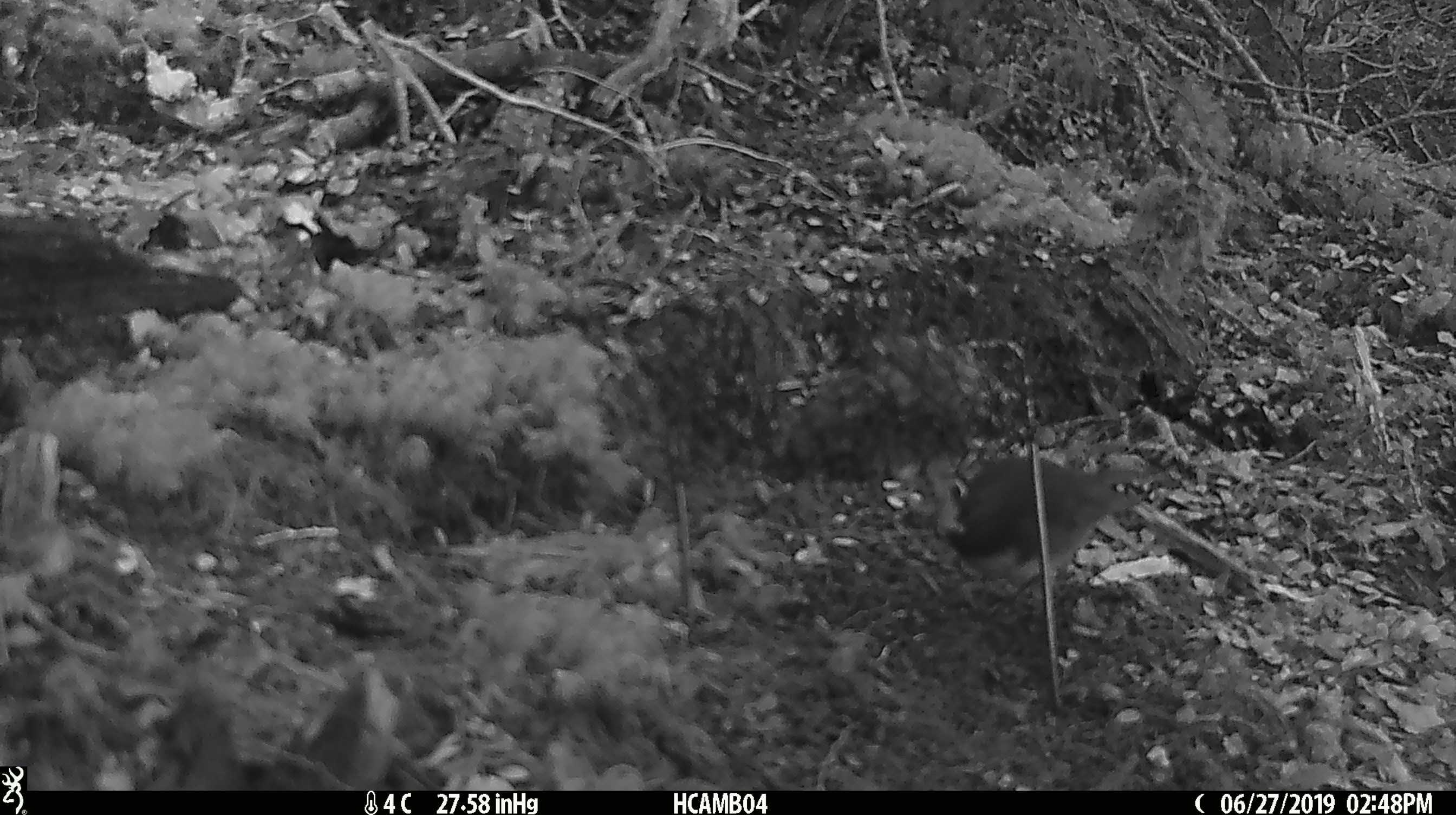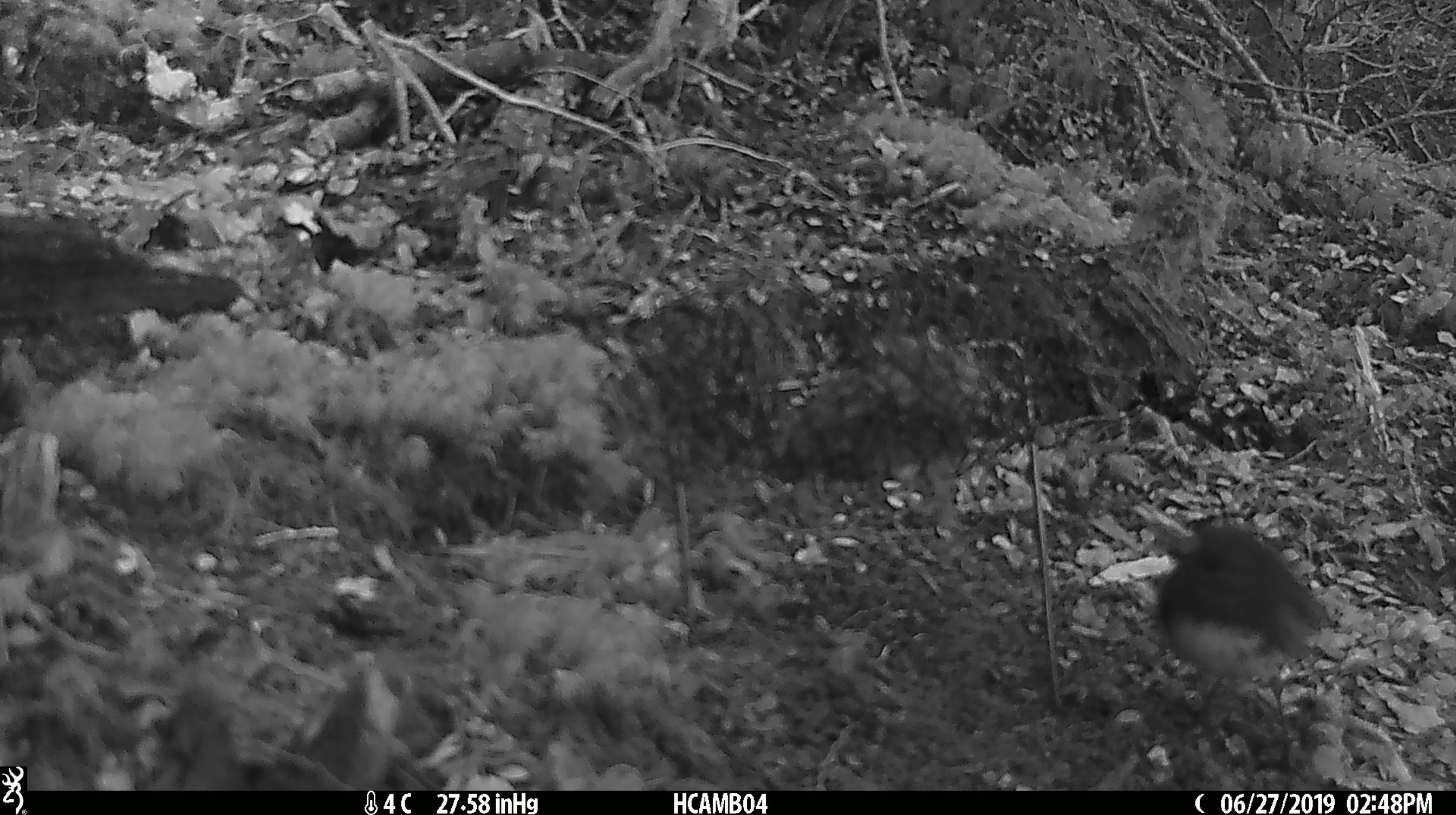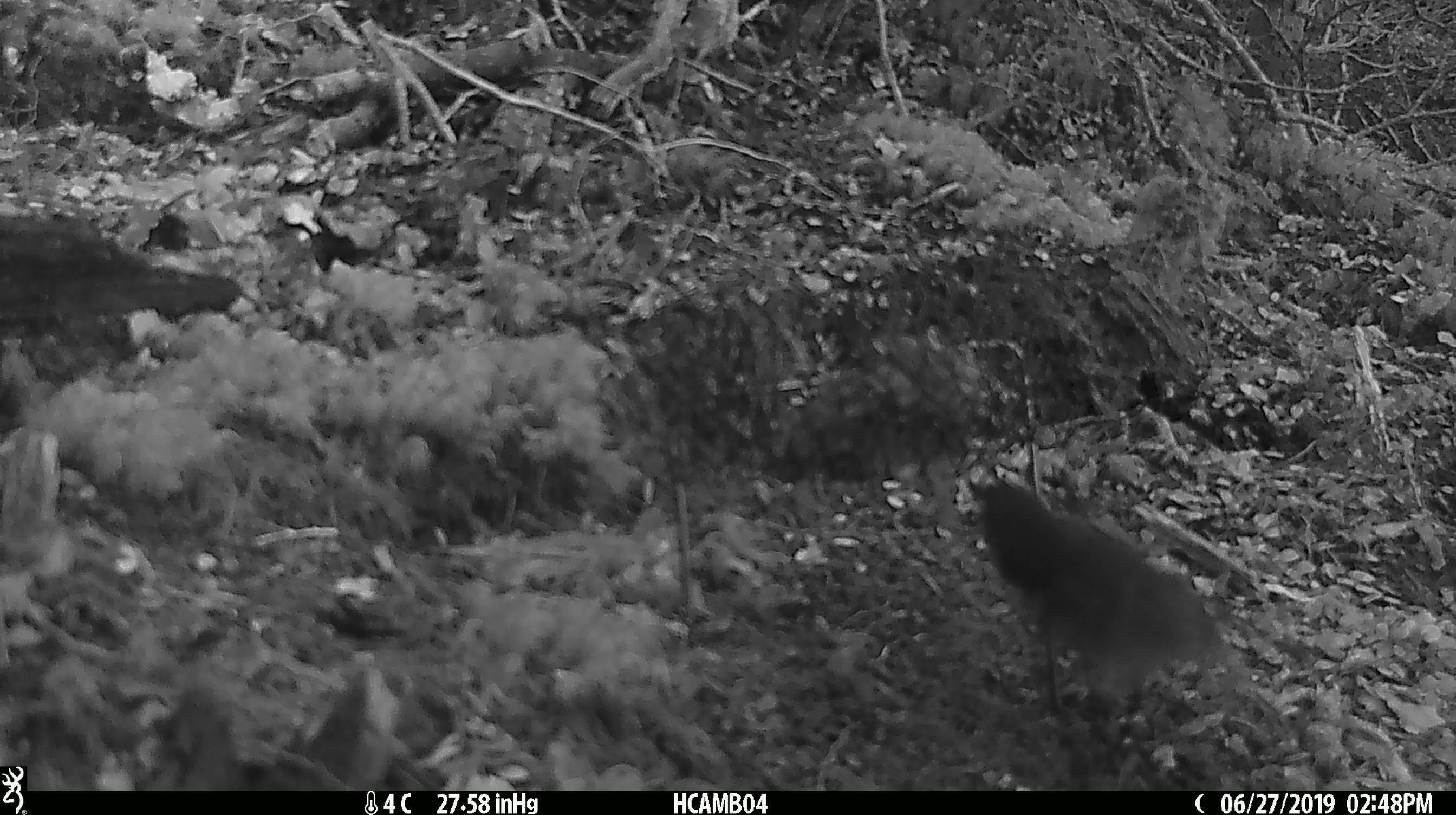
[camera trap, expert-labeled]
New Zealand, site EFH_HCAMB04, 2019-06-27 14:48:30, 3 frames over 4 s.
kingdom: Animalia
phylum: Chordata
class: Aves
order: Passeriformes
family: Petroicidae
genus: Petroica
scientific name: Petroica australis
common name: new zealand robin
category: robin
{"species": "robin (new zealand robin) (Petroica australis)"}